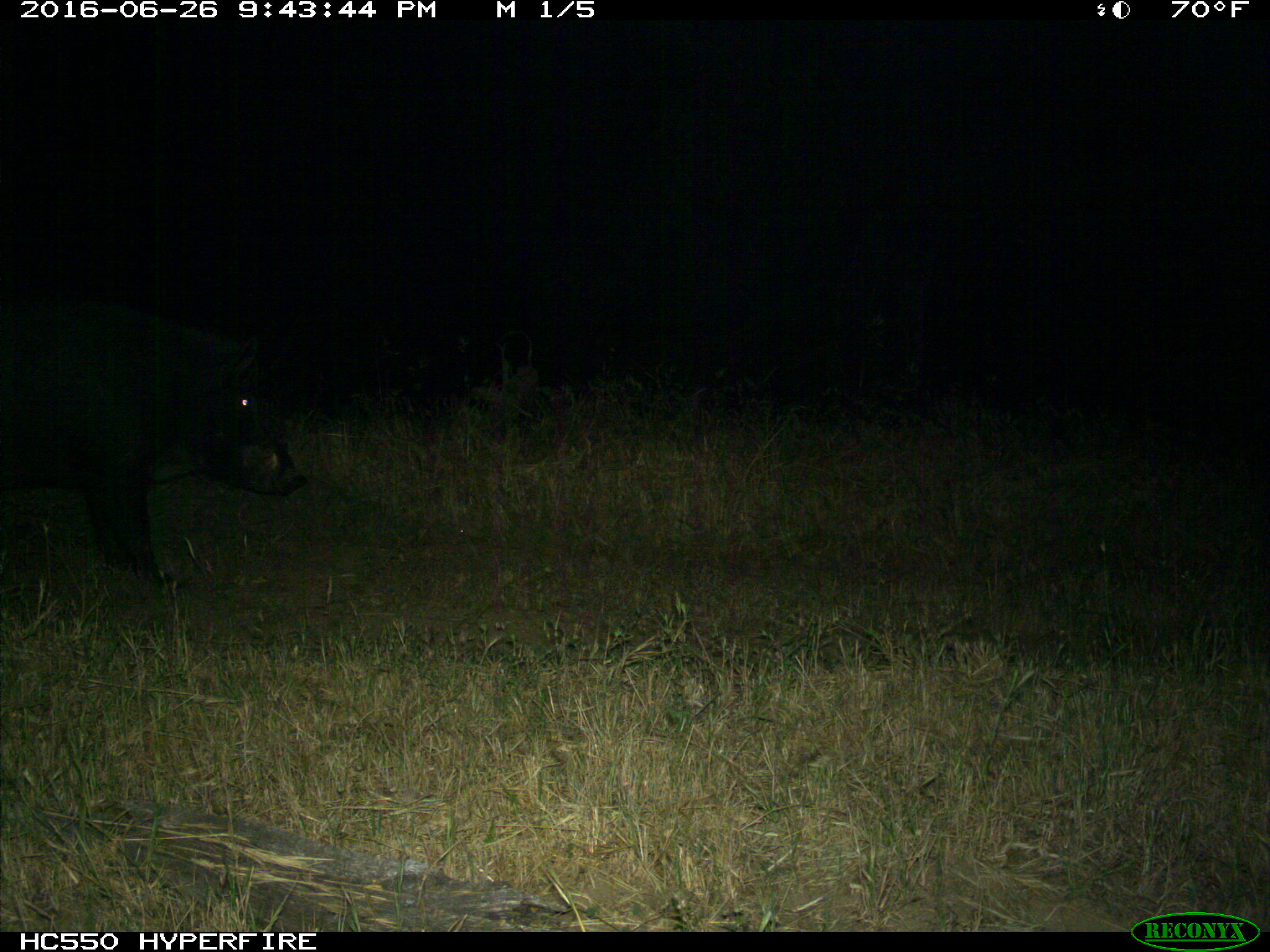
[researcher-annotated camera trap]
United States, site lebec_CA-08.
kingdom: Animalia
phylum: Chordata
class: Mammalia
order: Artiodactyla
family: Suidae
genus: Sus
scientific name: Sus scrofa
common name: wild boar